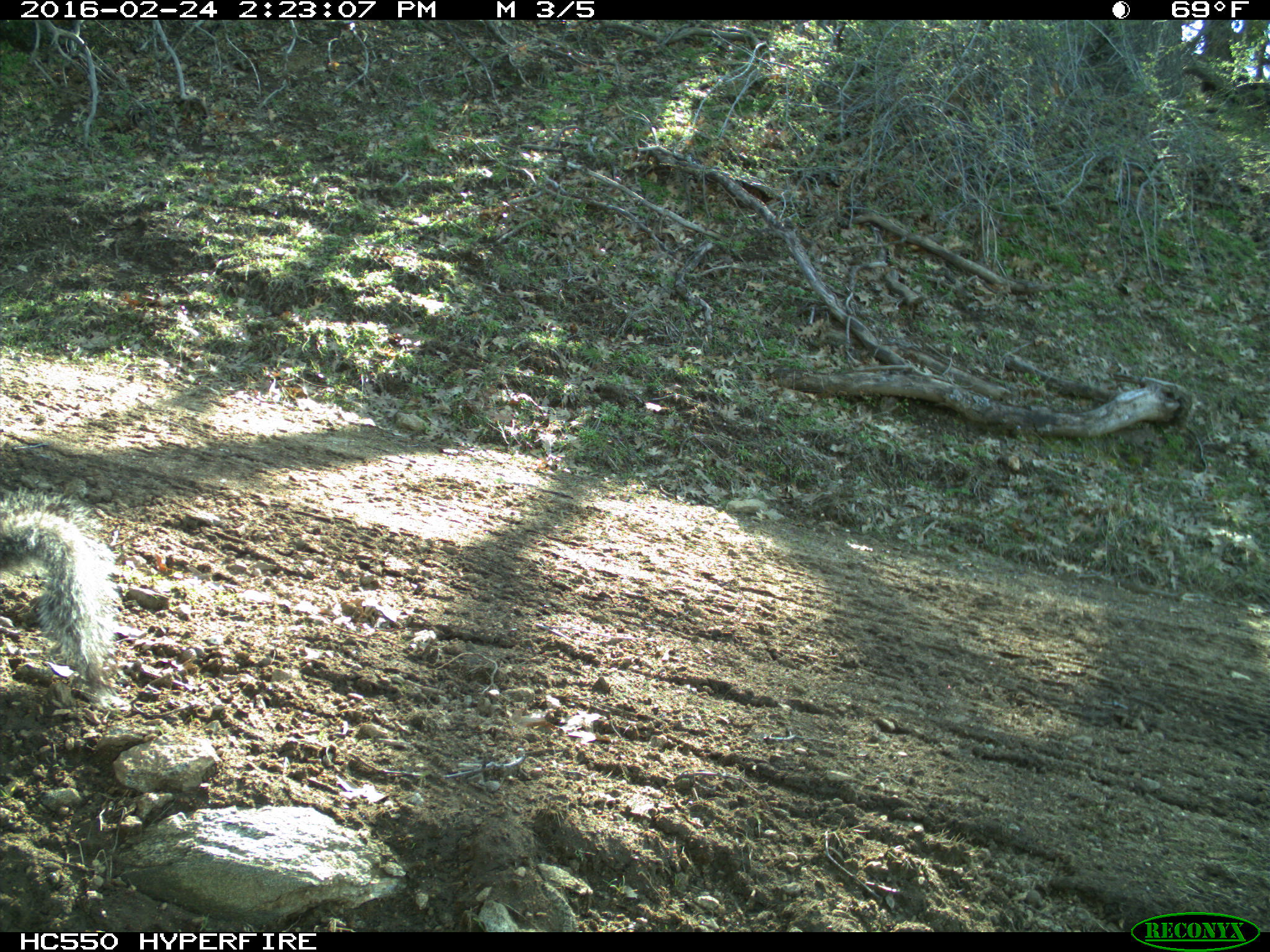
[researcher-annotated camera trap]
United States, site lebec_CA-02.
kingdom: Animalia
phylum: Chordata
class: Mammalia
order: Rodentia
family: Sciuridae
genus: Sciurus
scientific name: Sciurus carolinensis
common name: eastern gray squirrel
Sciurus carolinensis (eastern gray squirrel).